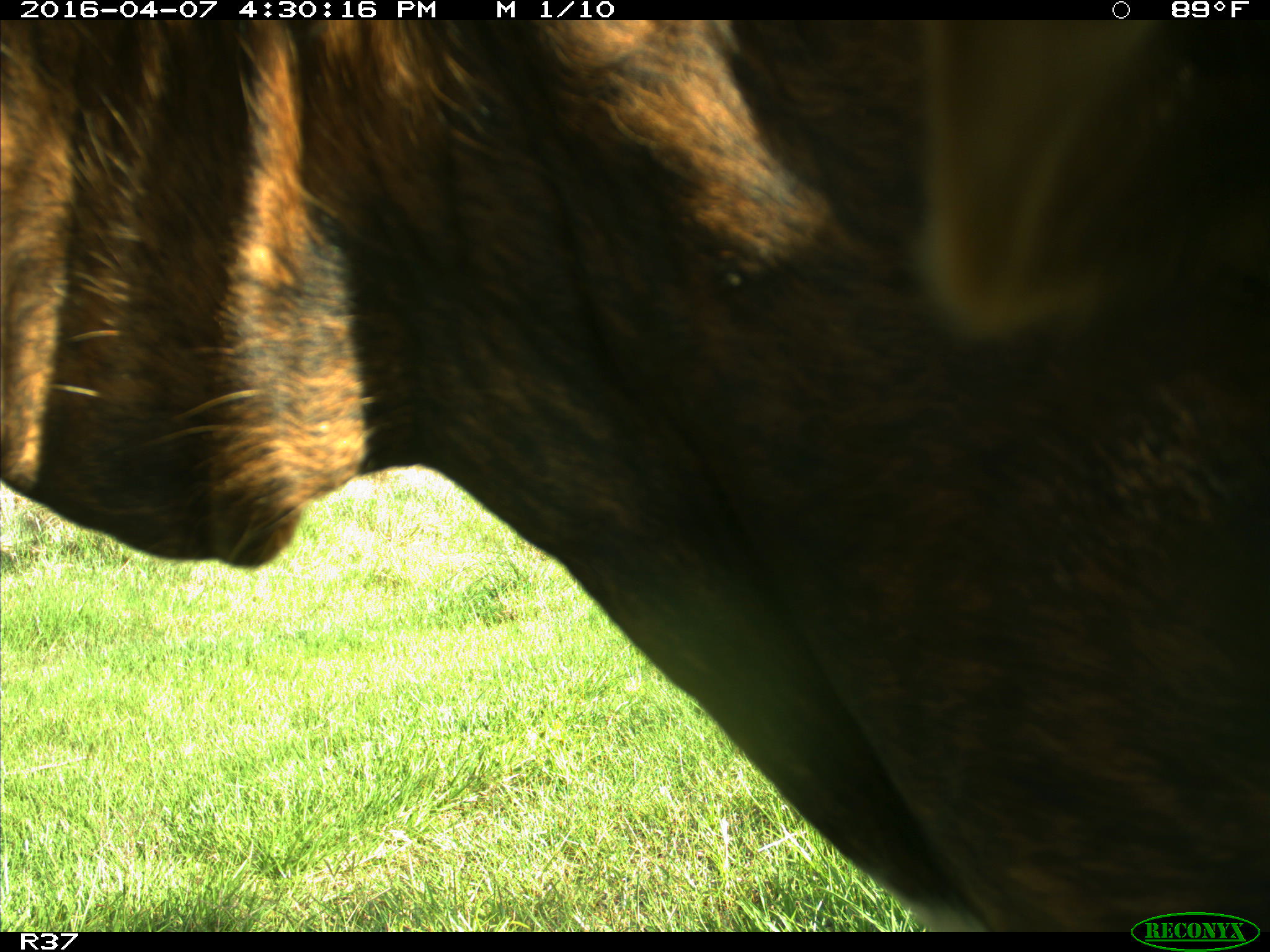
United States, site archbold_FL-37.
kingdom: Animalia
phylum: Chordata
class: Mammalia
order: Artiodactyla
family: Bovidae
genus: Bos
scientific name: Bos taurus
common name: domestic cow